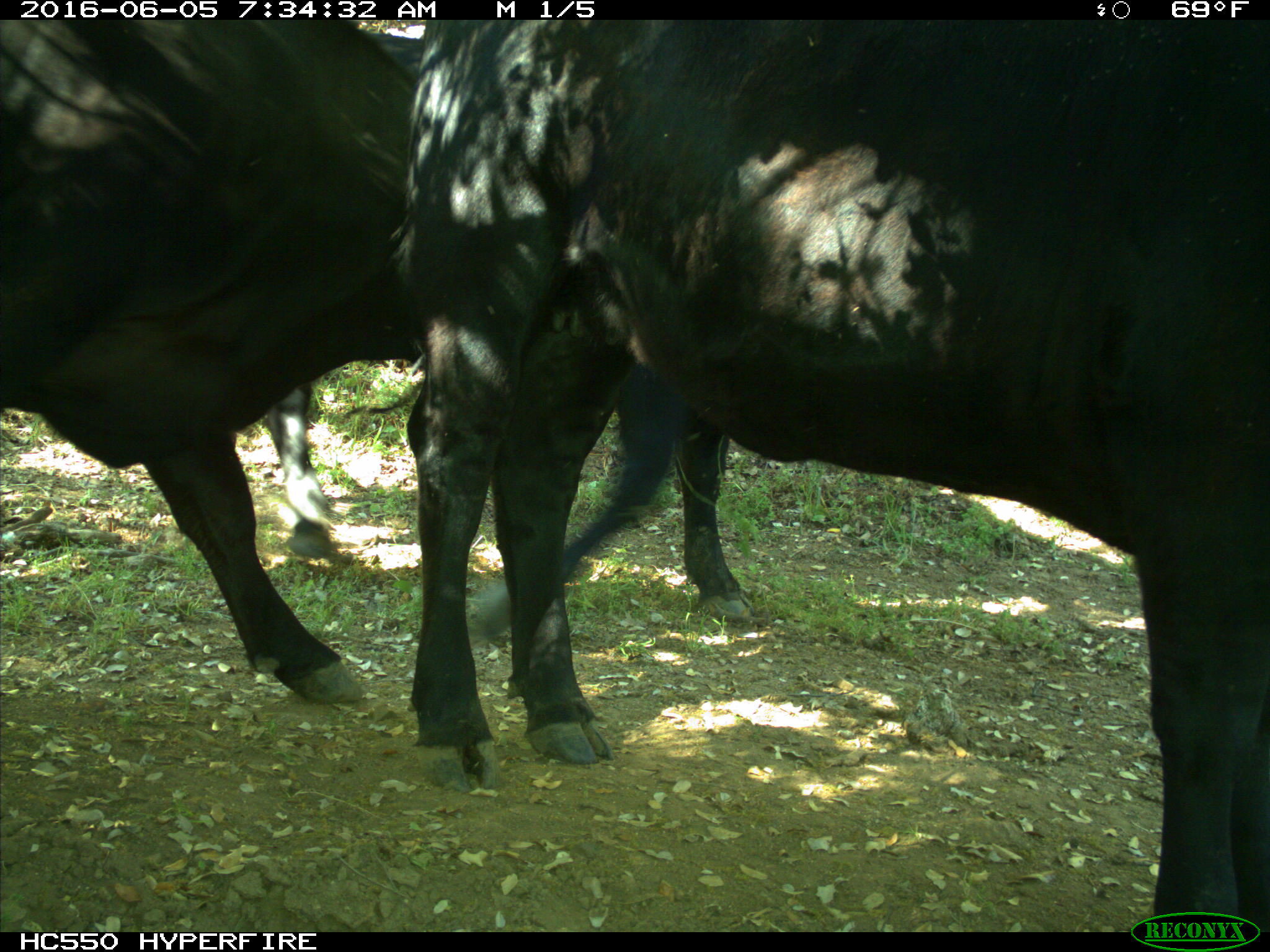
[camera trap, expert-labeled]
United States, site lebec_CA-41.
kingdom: Animalia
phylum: Chordata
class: Mammalia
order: Artiodactyla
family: Bovidae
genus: Bos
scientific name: Bos taurus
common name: domestic cow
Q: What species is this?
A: Bos taurus (domestic cow).